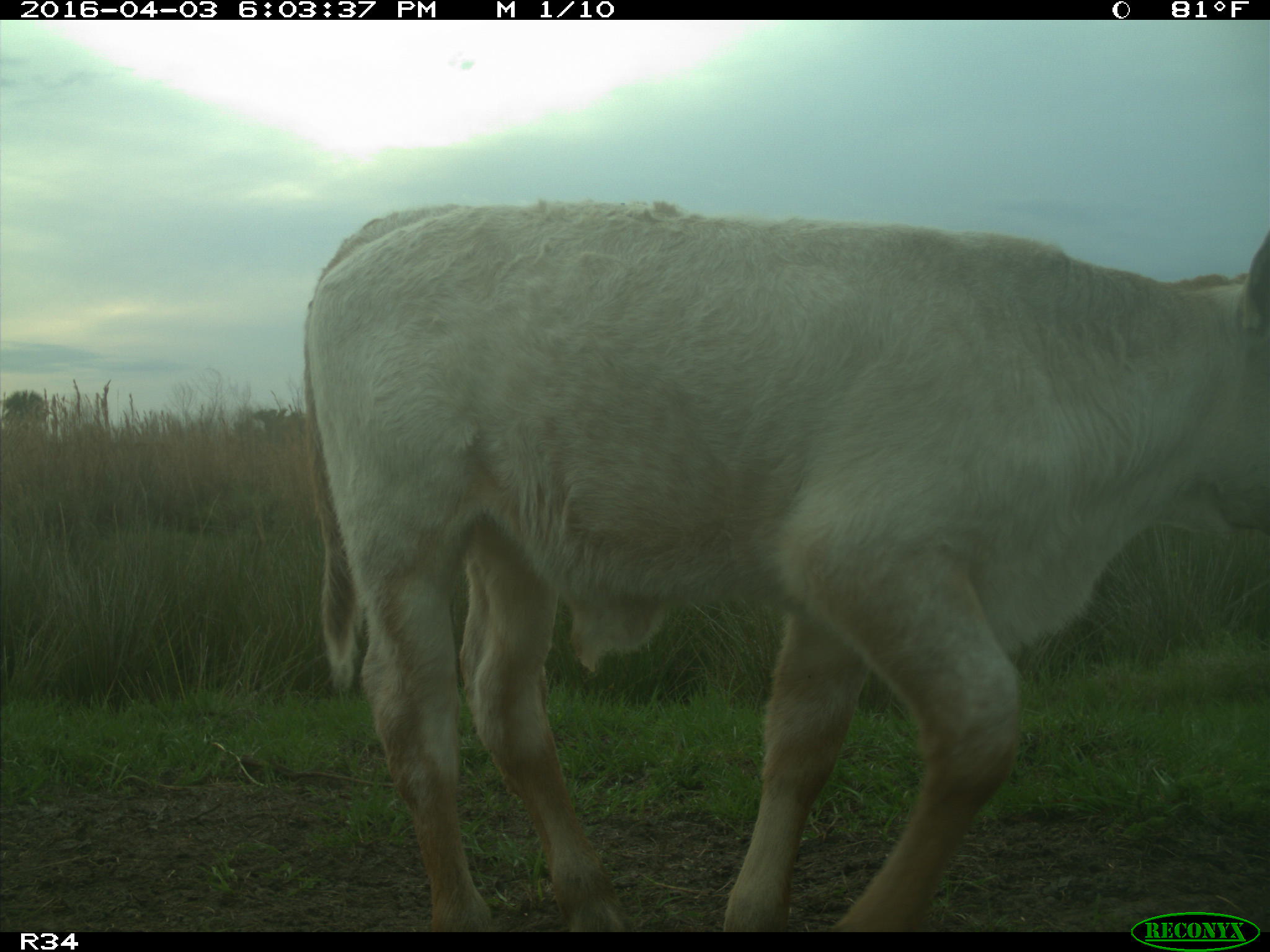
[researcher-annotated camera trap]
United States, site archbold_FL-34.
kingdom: Animalia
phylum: Chordata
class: Mammalia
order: Artiodactyla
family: Bovidae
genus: Bos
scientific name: Bos taurus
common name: domestic cow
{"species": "Bos taurus (domestic cow)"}